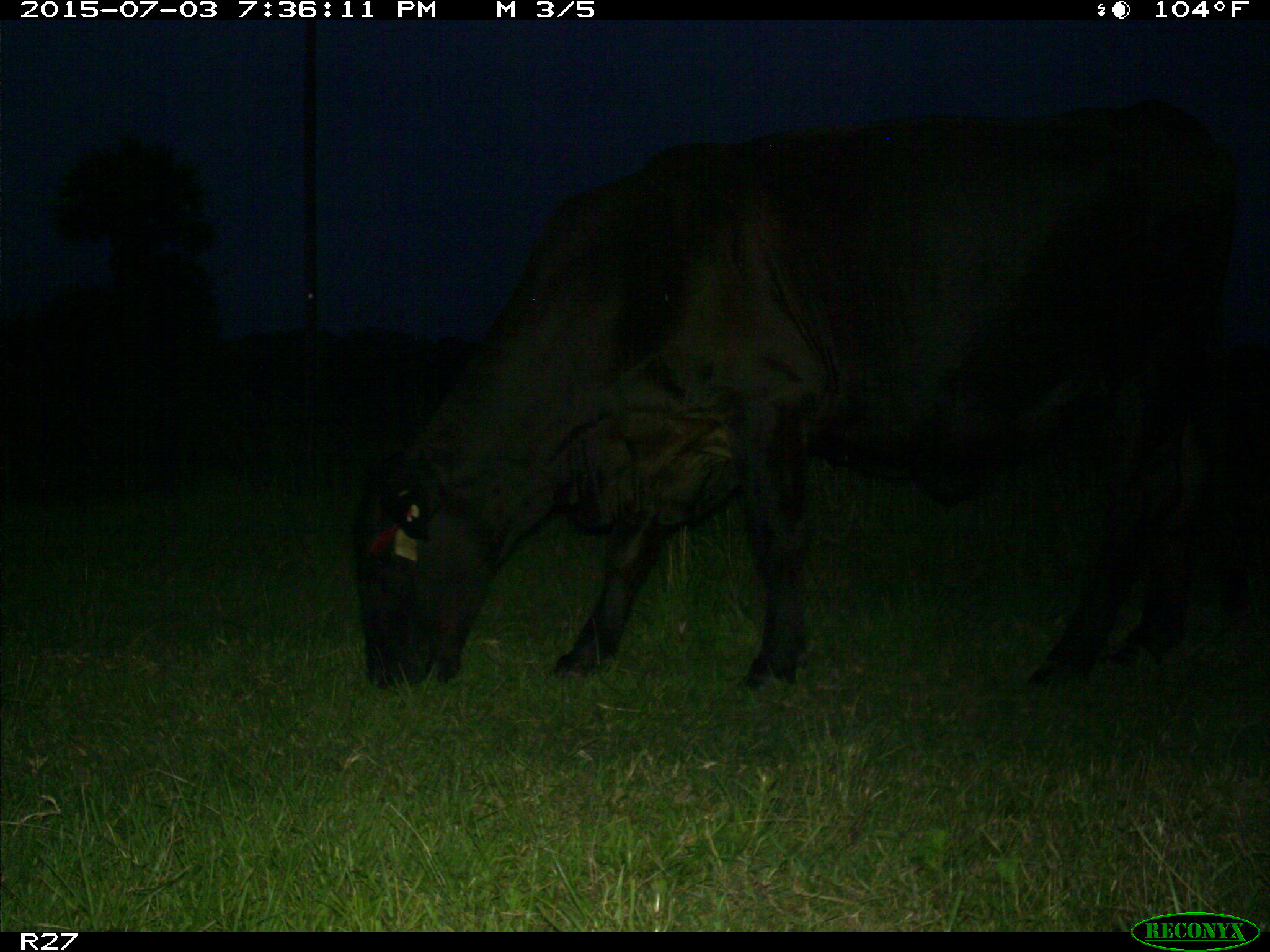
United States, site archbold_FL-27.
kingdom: Animalia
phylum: Chordata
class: Mammalia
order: Artiodactyla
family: Bovidae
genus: Bos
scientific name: Bos taurus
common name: domestic cow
Bos taurus (domestic cow).